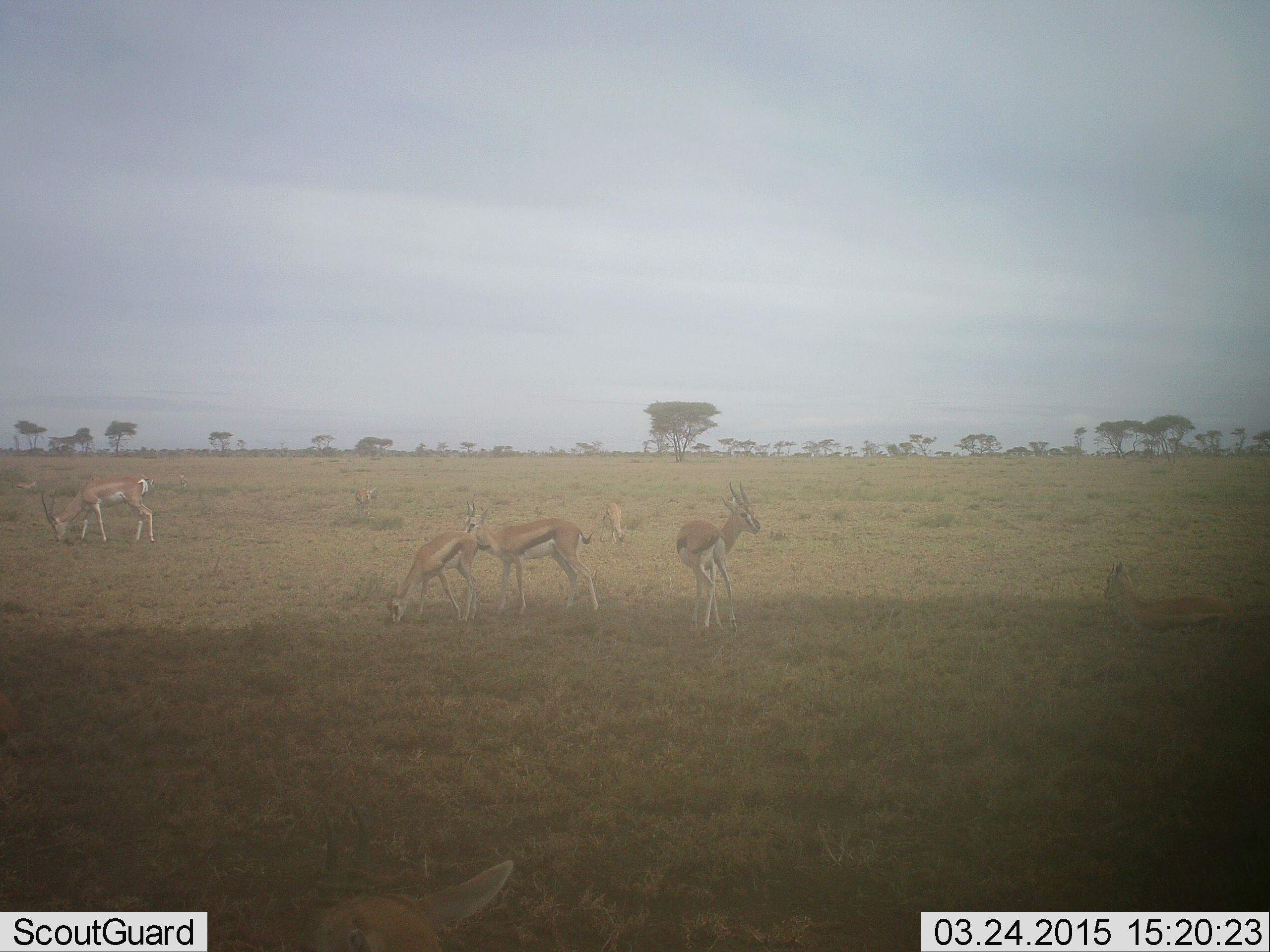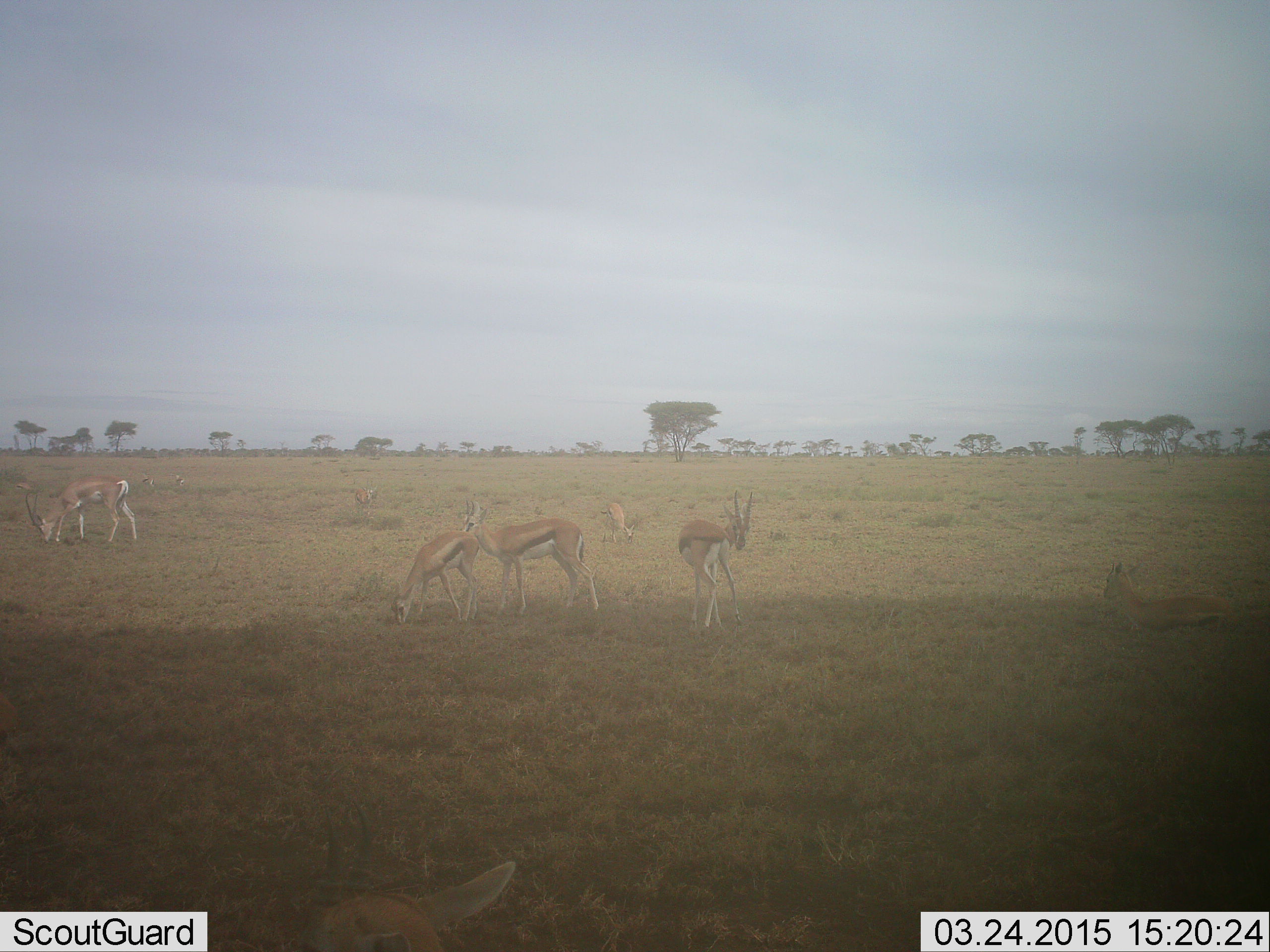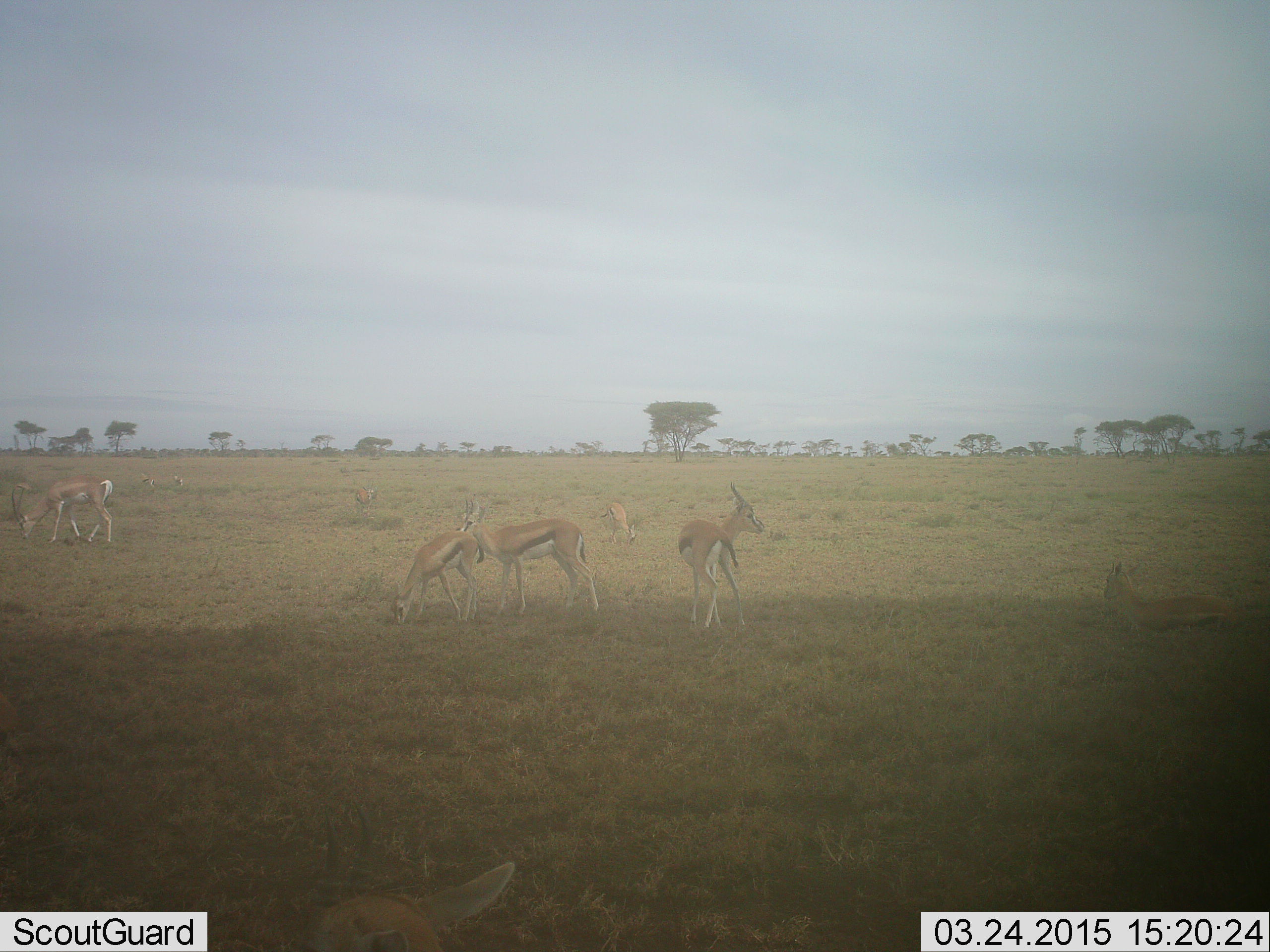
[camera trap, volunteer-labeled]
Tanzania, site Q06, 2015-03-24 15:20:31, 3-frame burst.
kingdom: Animalia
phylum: Chordata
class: Mammalia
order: Artiodactyla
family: Bovidae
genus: Eudorcas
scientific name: Eudorcas thomsonii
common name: thomson's gazelle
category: gazellethomsons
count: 7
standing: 70%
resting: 40%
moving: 10%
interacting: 0%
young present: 0%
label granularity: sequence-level